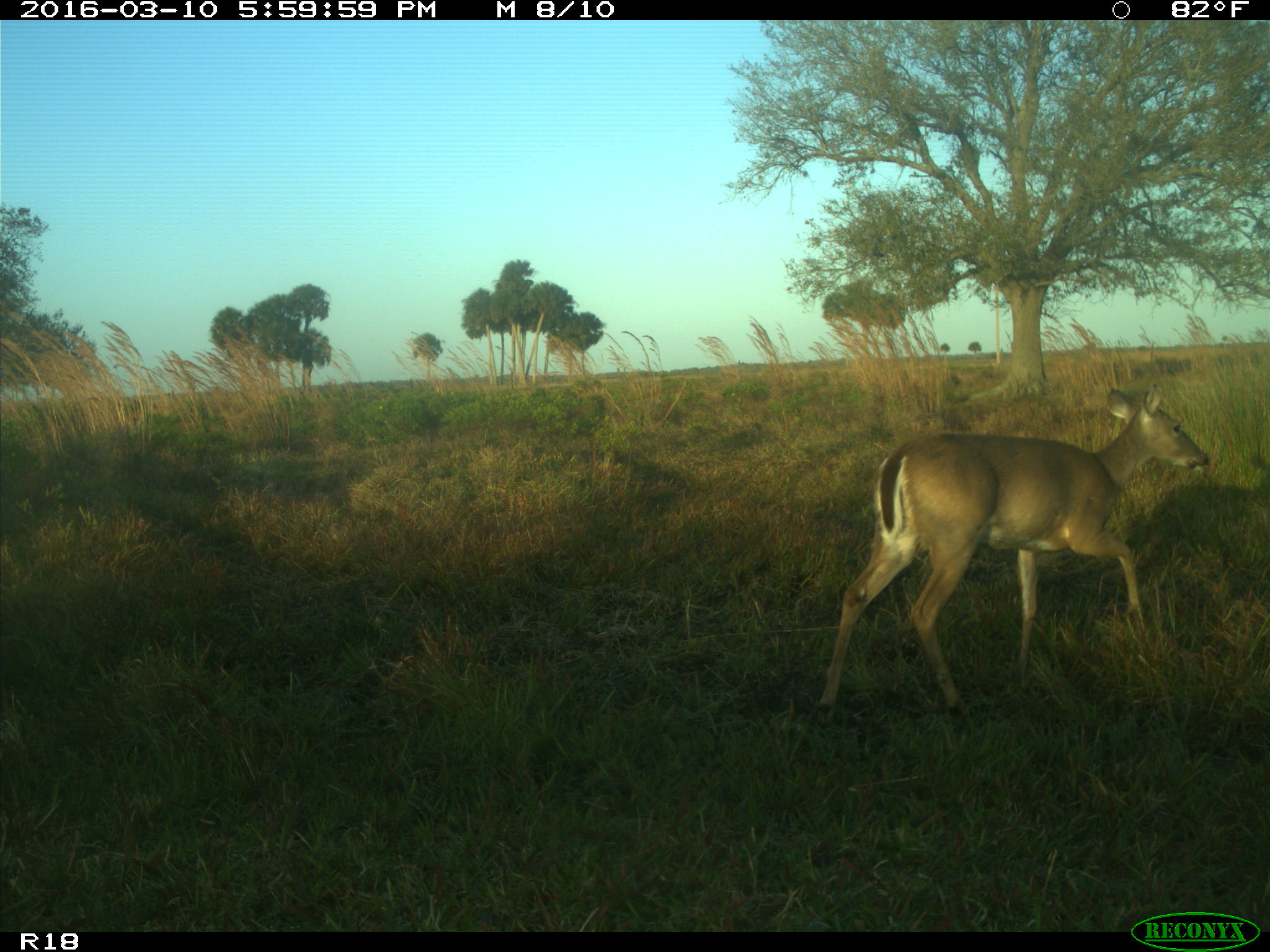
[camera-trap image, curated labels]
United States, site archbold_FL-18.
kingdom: Animalia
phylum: Chordata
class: Mammalia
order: Artiodactyla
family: Cervidae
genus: Odocoileus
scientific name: Odocoileus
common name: deer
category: unidentified deer